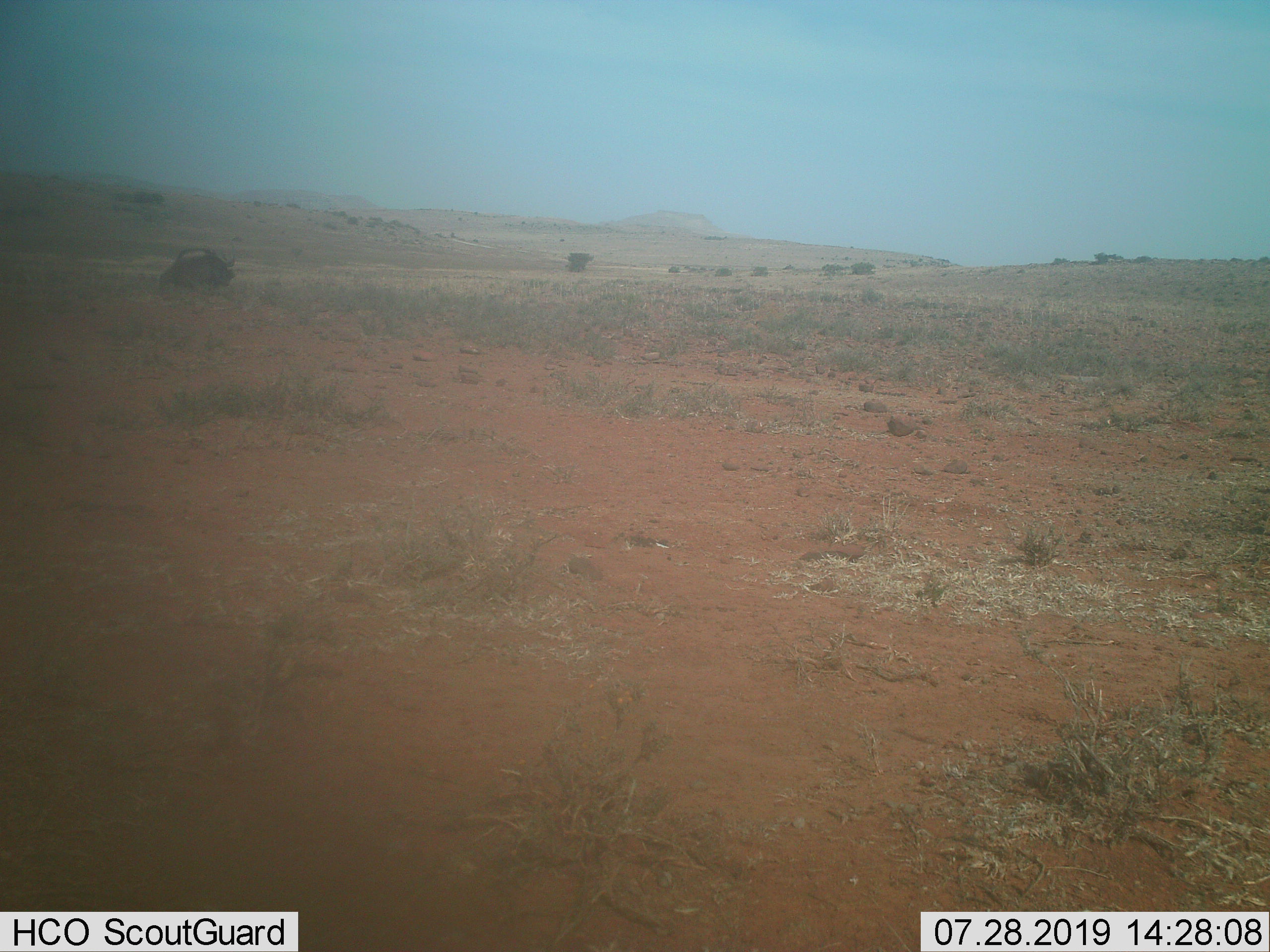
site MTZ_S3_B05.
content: unidentified animal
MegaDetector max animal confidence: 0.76